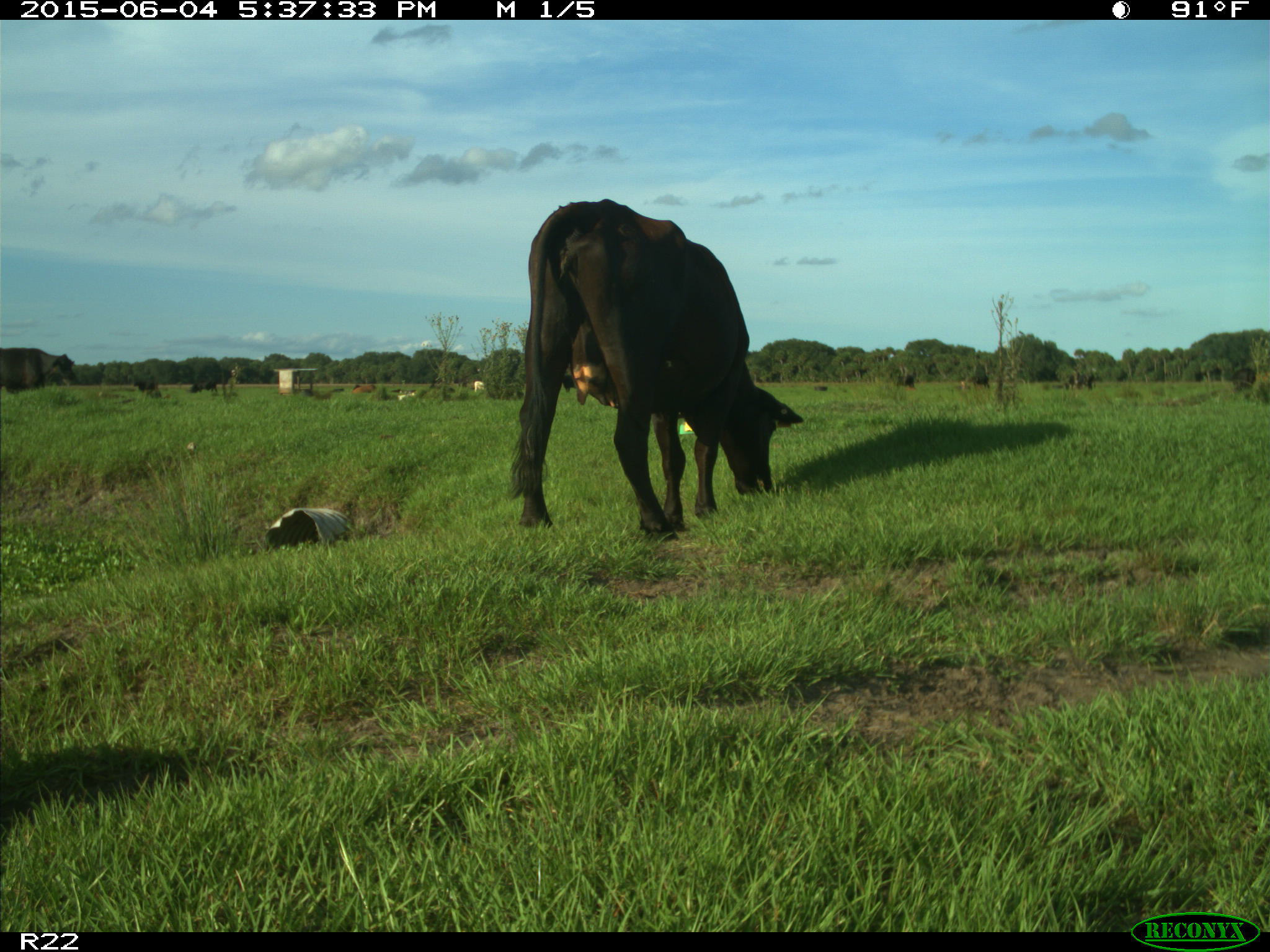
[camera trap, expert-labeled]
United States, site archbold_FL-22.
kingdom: Animalia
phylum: Chordata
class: Mammalia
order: Artiodactyla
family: Bovidae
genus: Bos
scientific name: Bos taurus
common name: domestic cow